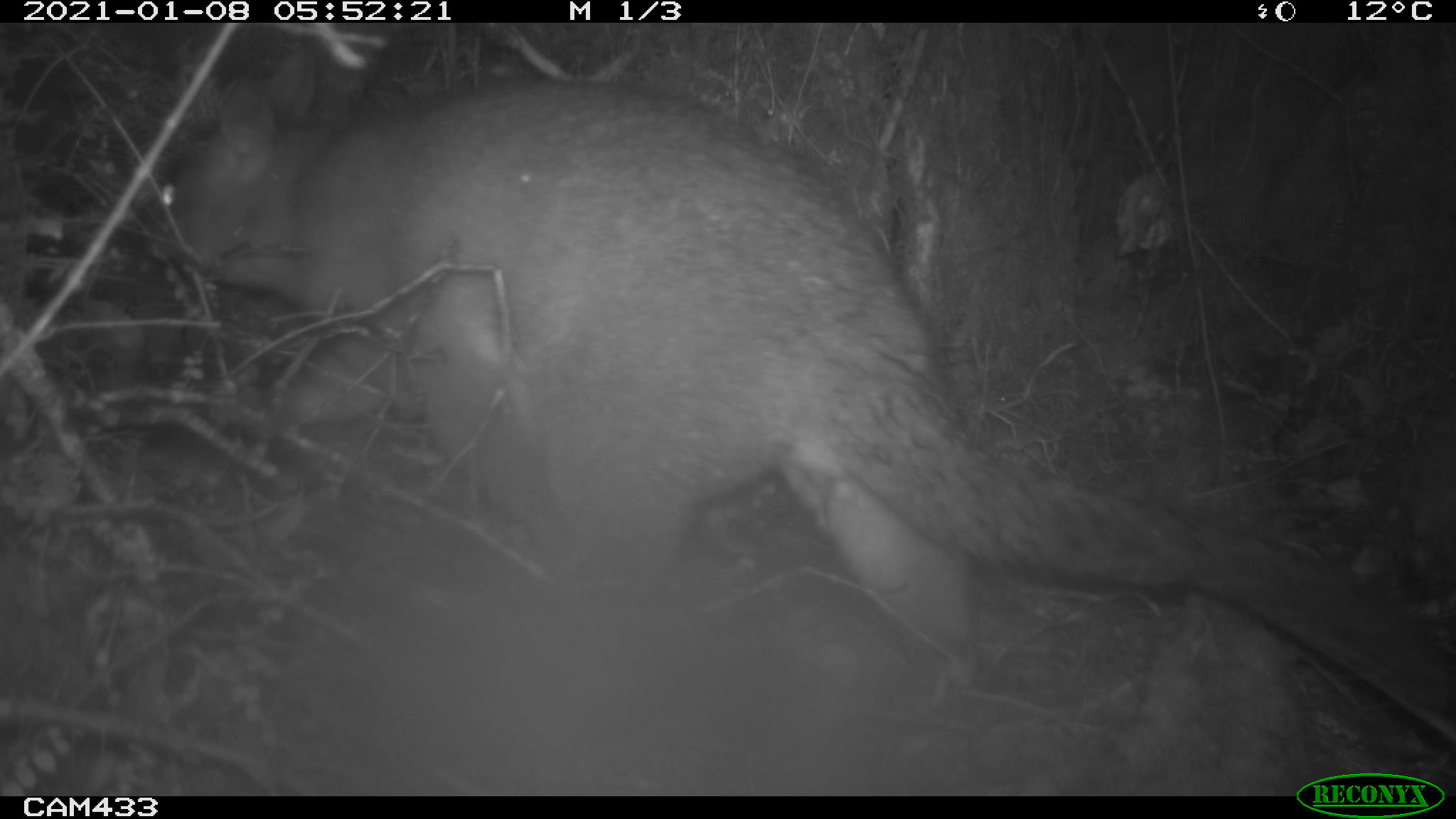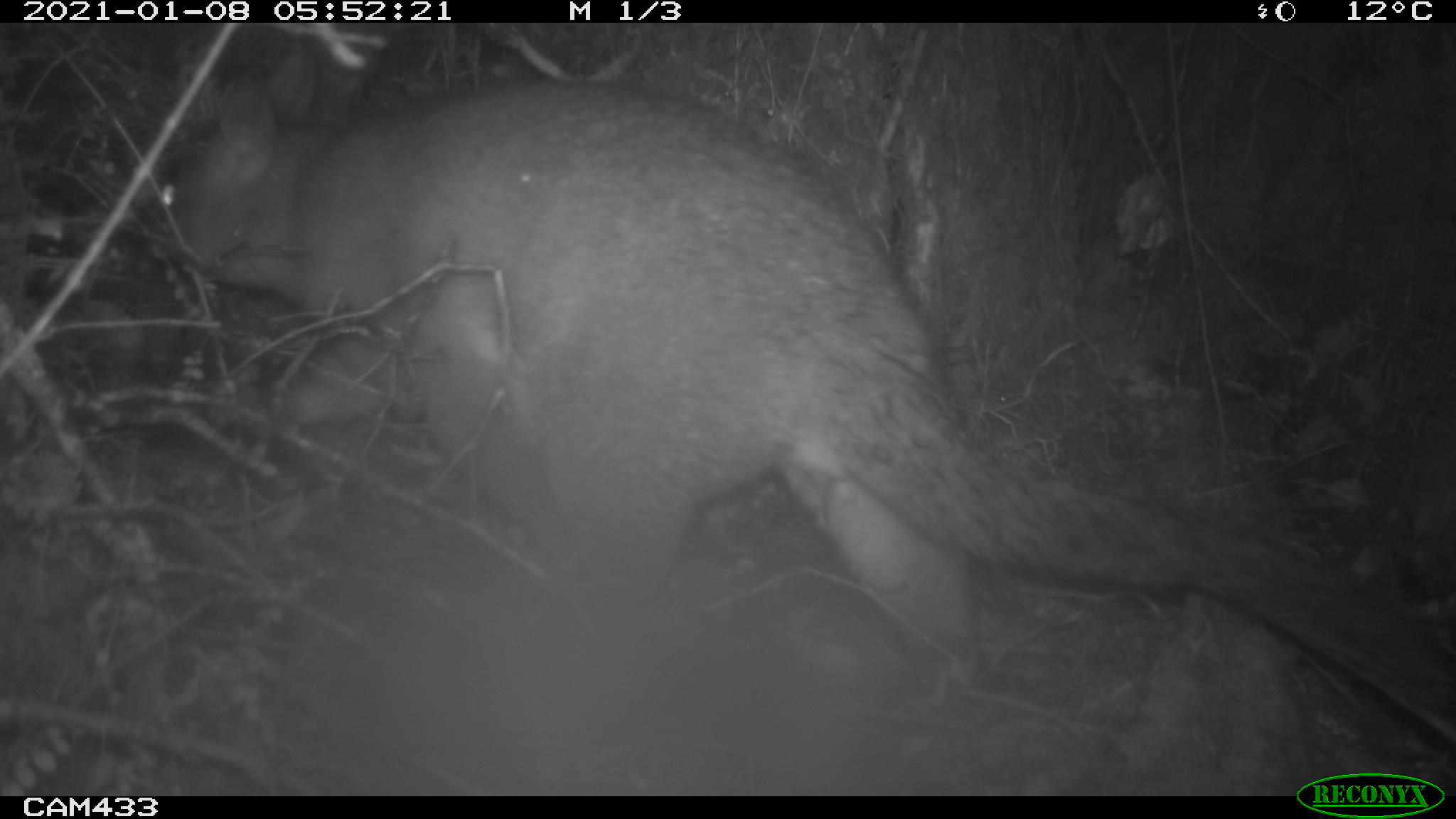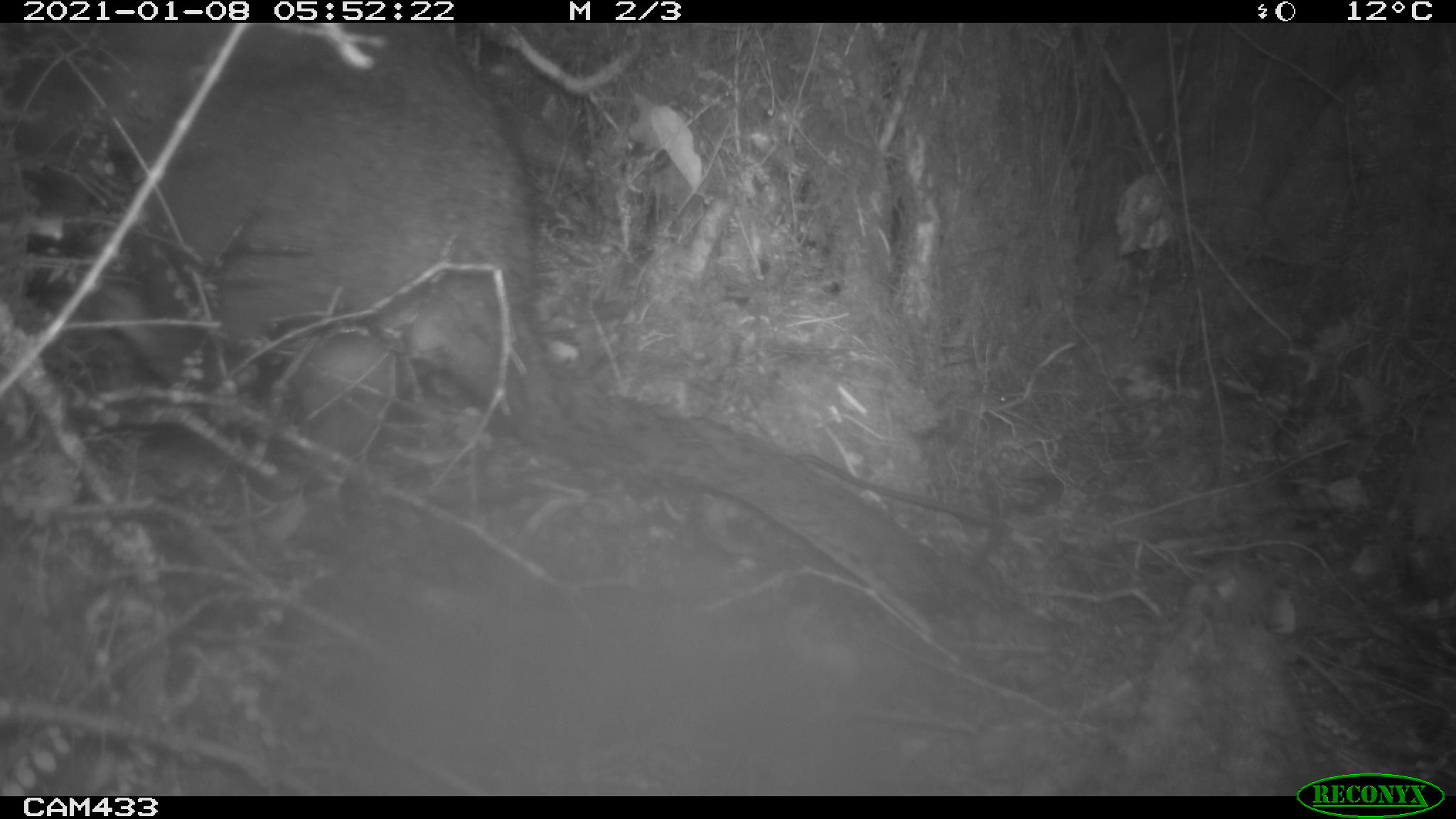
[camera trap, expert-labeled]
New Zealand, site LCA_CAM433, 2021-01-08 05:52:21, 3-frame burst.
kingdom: Animalia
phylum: Chordata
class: Mammalia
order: Diprotodontia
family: Phalangeridae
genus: Trichosurus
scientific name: Trichosurus vulpecula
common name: common brushtail possum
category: possum